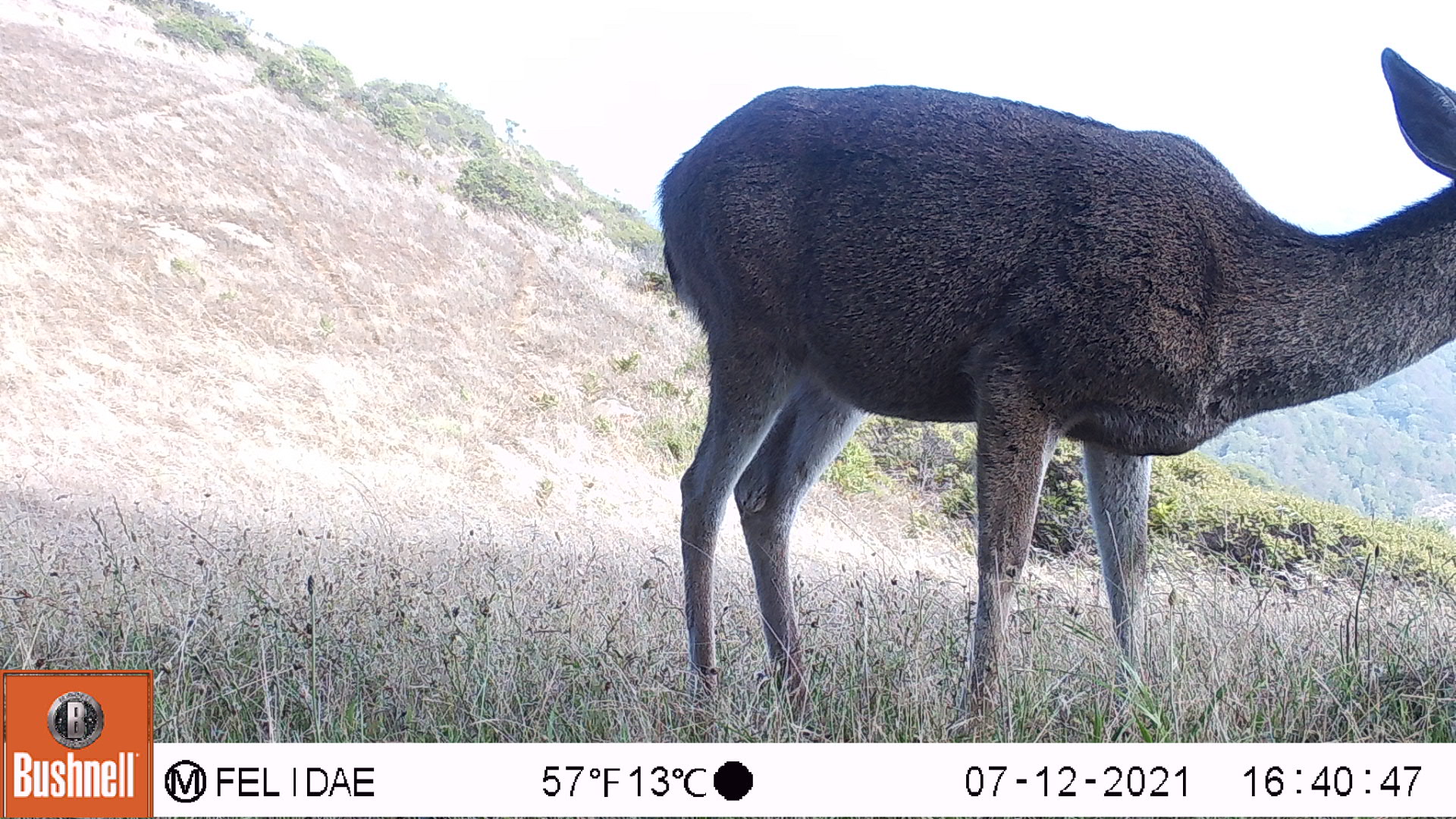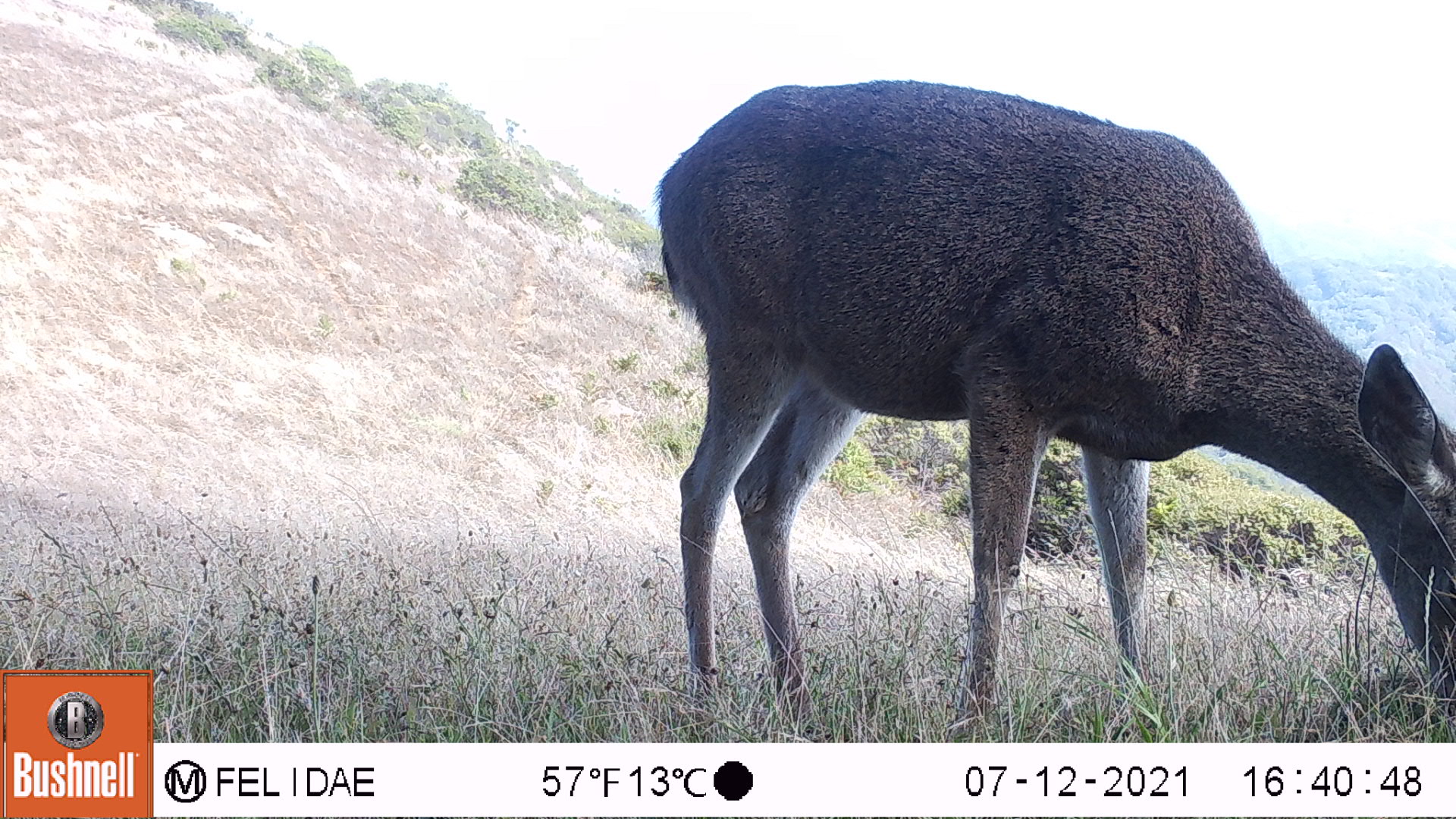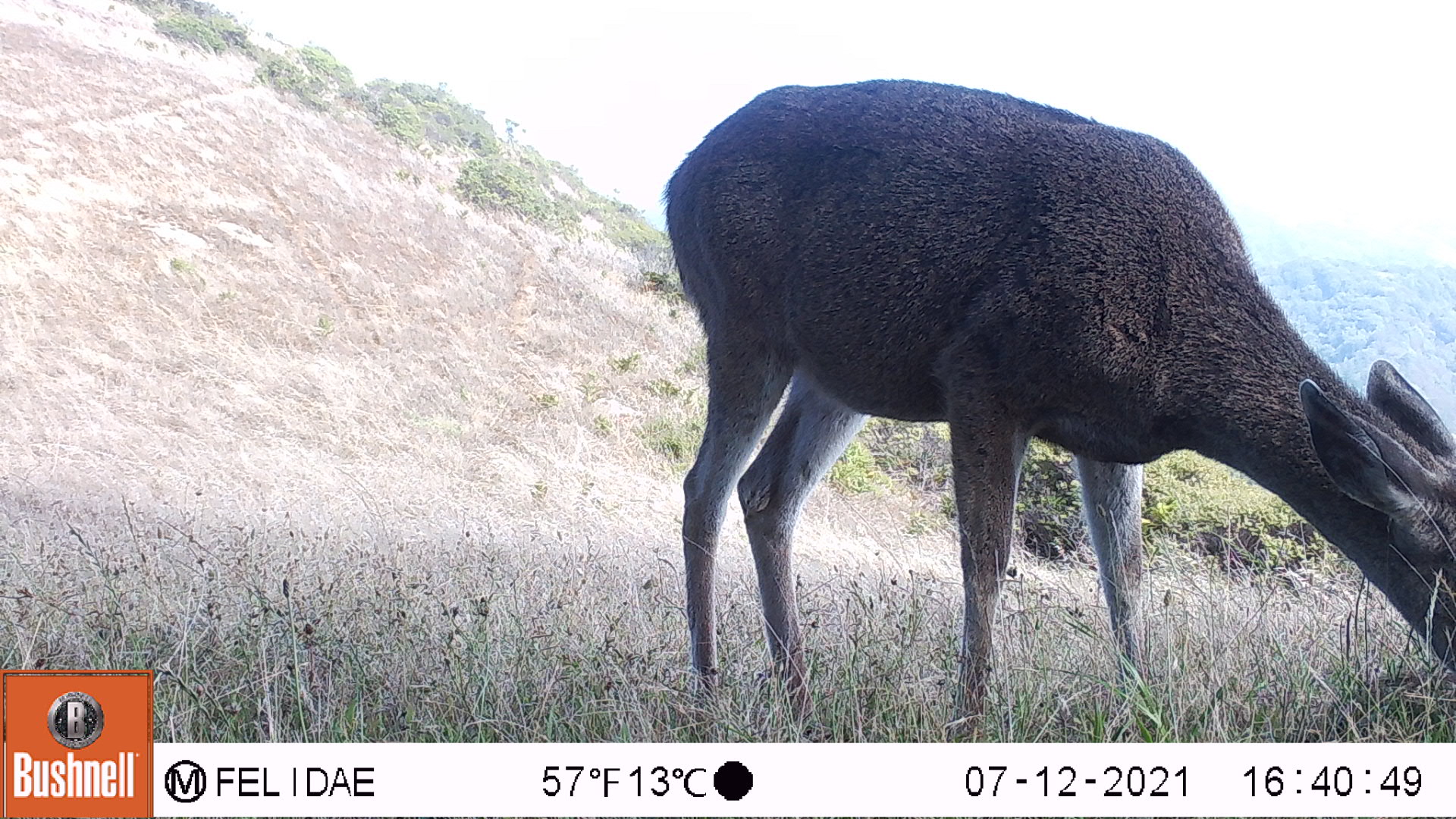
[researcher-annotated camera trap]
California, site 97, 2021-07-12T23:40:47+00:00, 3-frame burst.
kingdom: Animalia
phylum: Chordata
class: Mammalia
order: Artiodactyla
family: Cervidae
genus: Odocoileus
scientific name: Odocoileus hemionus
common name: mule deer